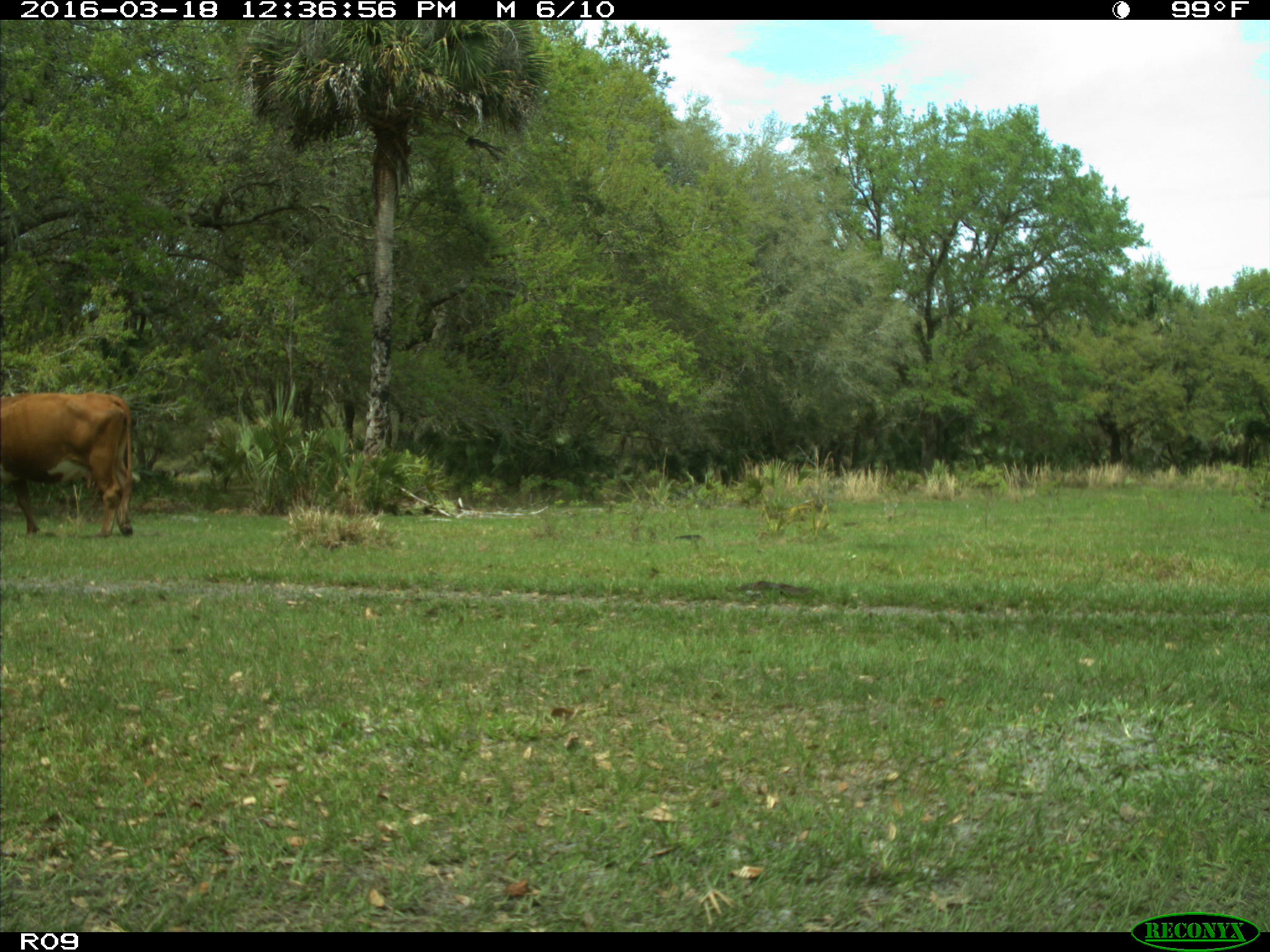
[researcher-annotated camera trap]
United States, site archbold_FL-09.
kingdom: Animalia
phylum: Chordata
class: Mammalia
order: Artiodactyla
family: Bovidae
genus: Bos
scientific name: Bos taurus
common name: domestic cow